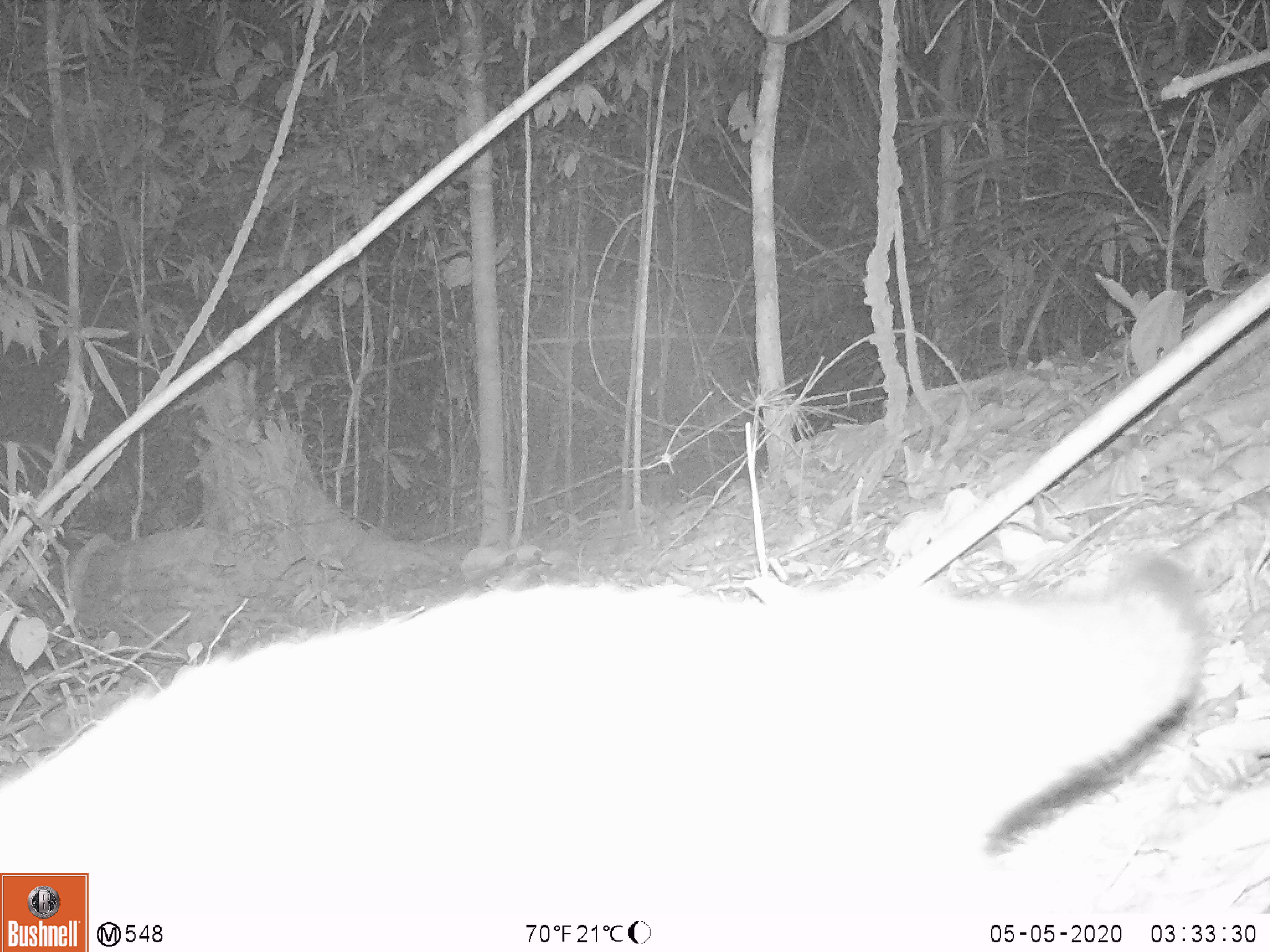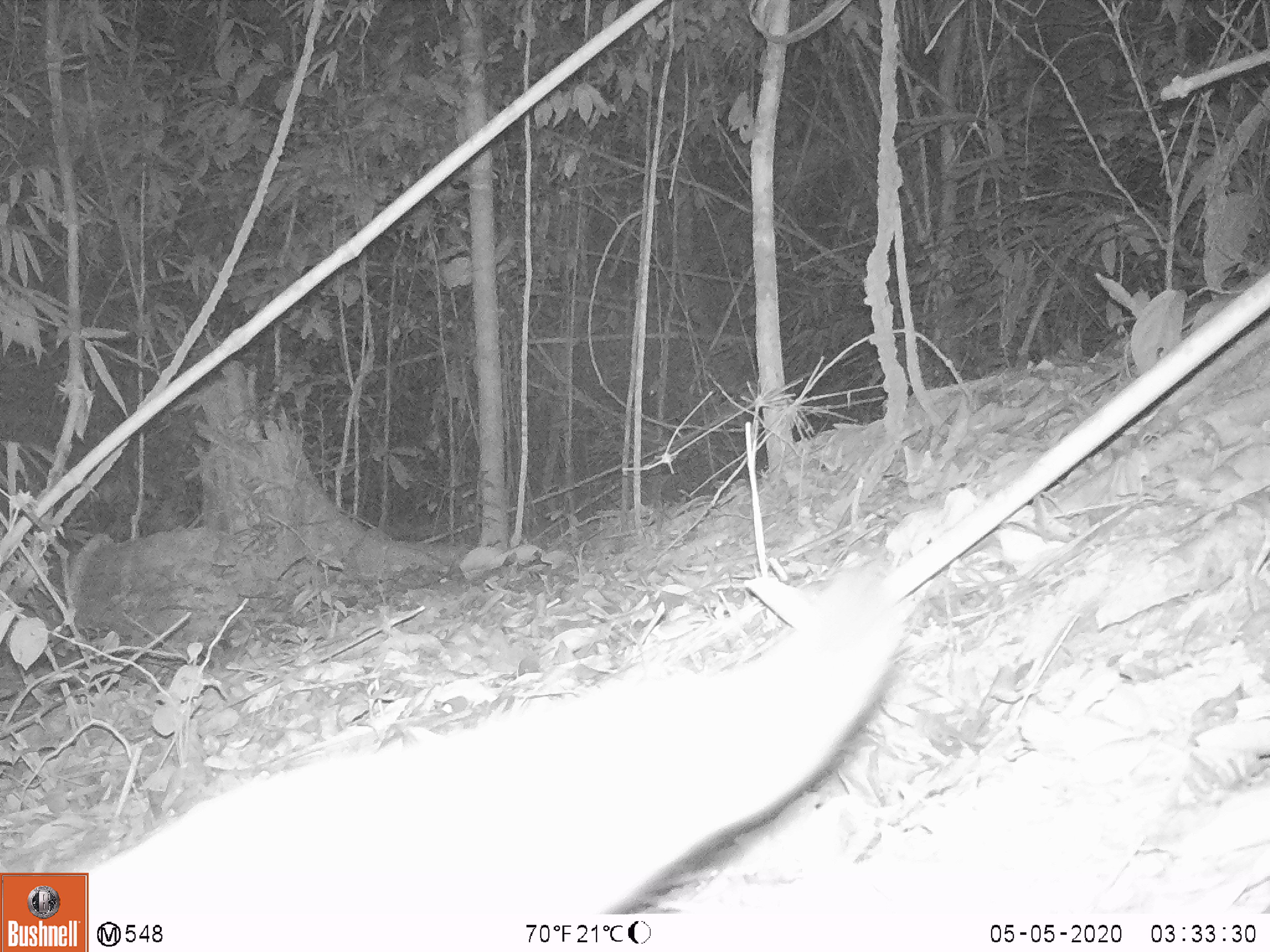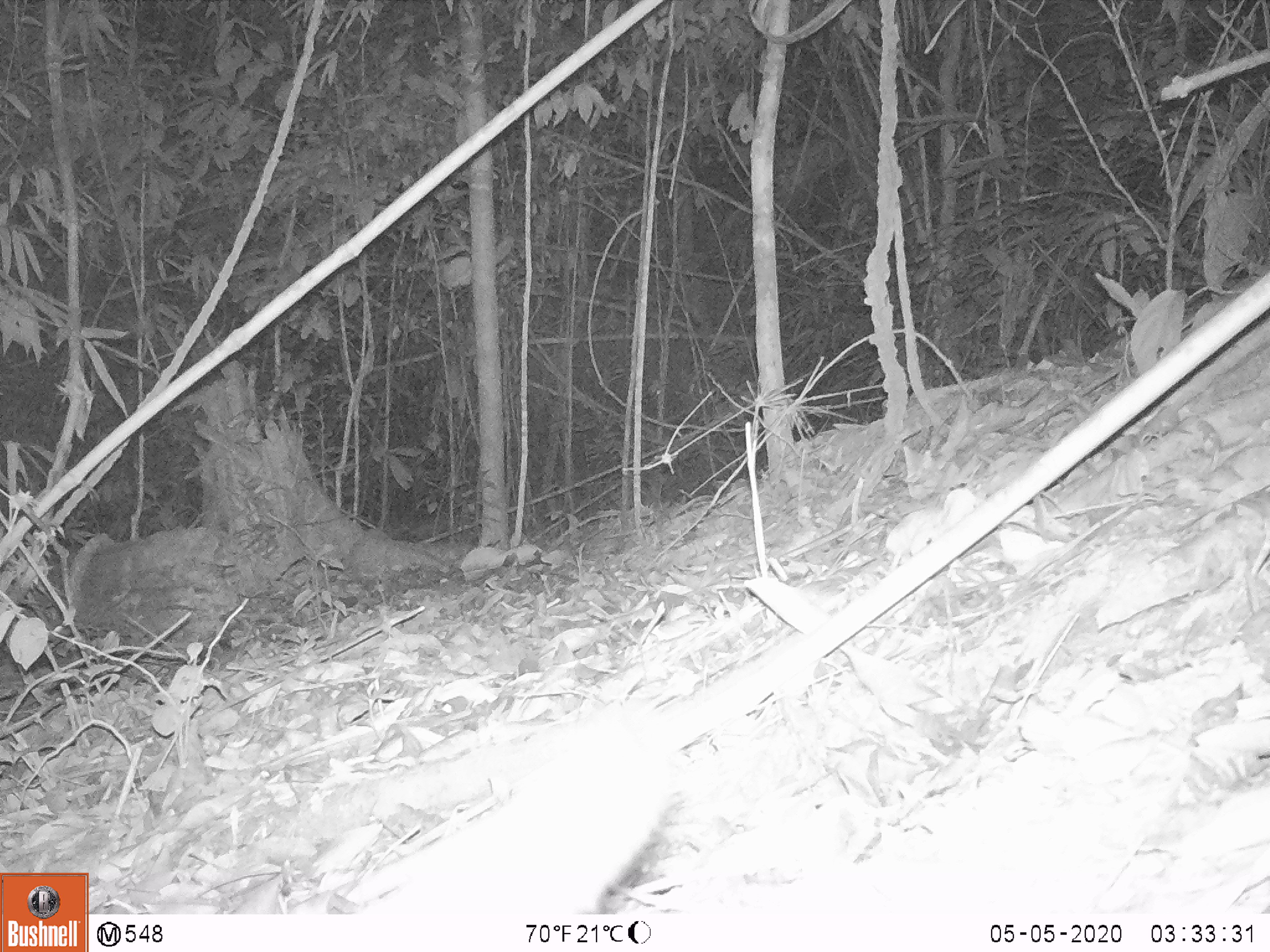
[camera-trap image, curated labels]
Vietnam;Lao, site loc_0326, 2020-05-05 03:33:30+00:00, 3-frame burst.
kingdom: Animalia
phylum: Chordata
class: Mammalia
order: Carnivora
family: Viverridae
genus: Paguma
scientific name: Paguma larvata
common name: masked palm civet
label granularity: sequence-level